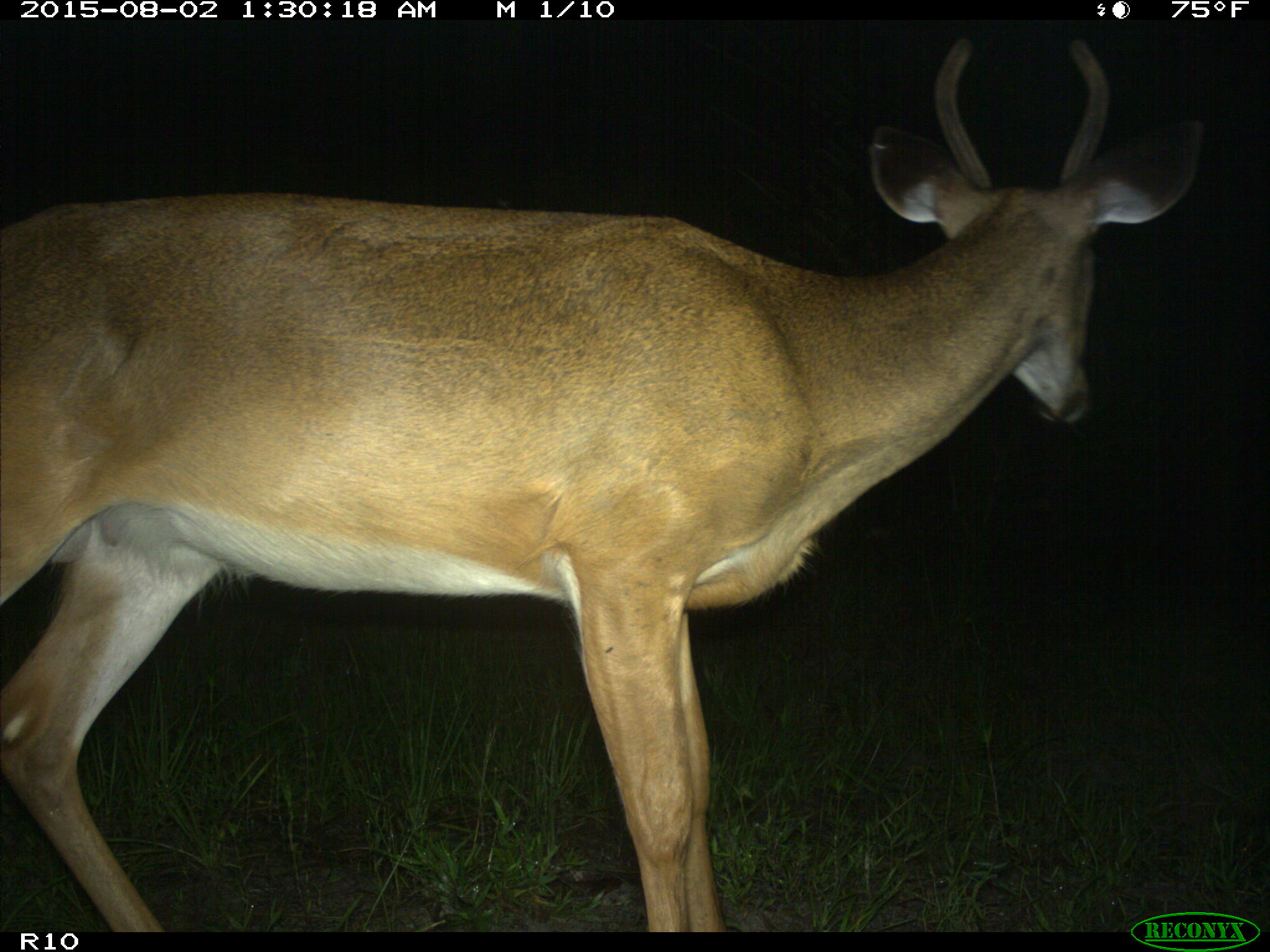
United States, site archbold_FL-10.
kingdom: Animalia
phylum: Chordata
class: Mammalia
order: Artiodactyla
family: Cervidae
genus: Odocoileus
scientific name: Odocoileus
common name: deer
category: unidentified deer